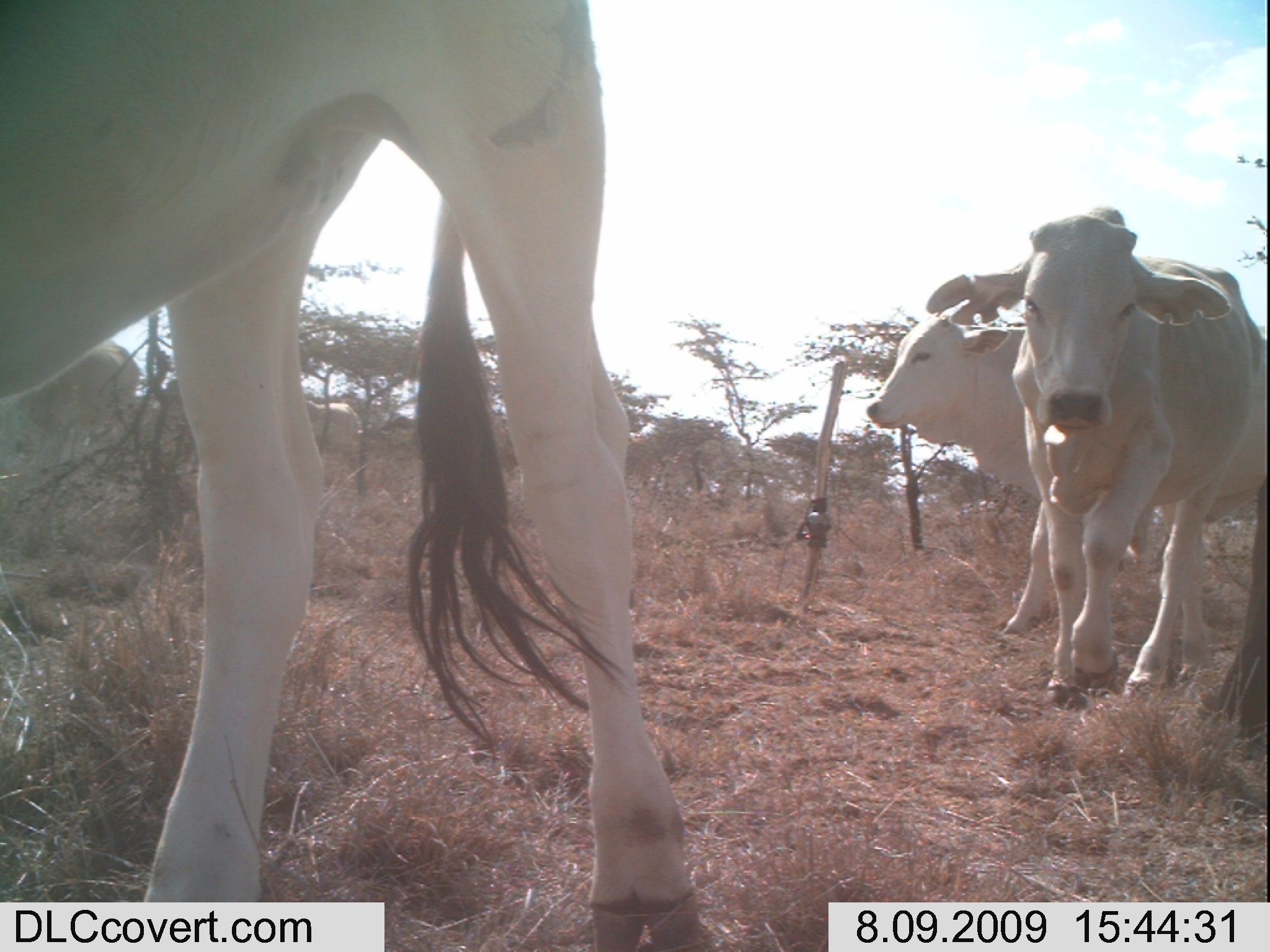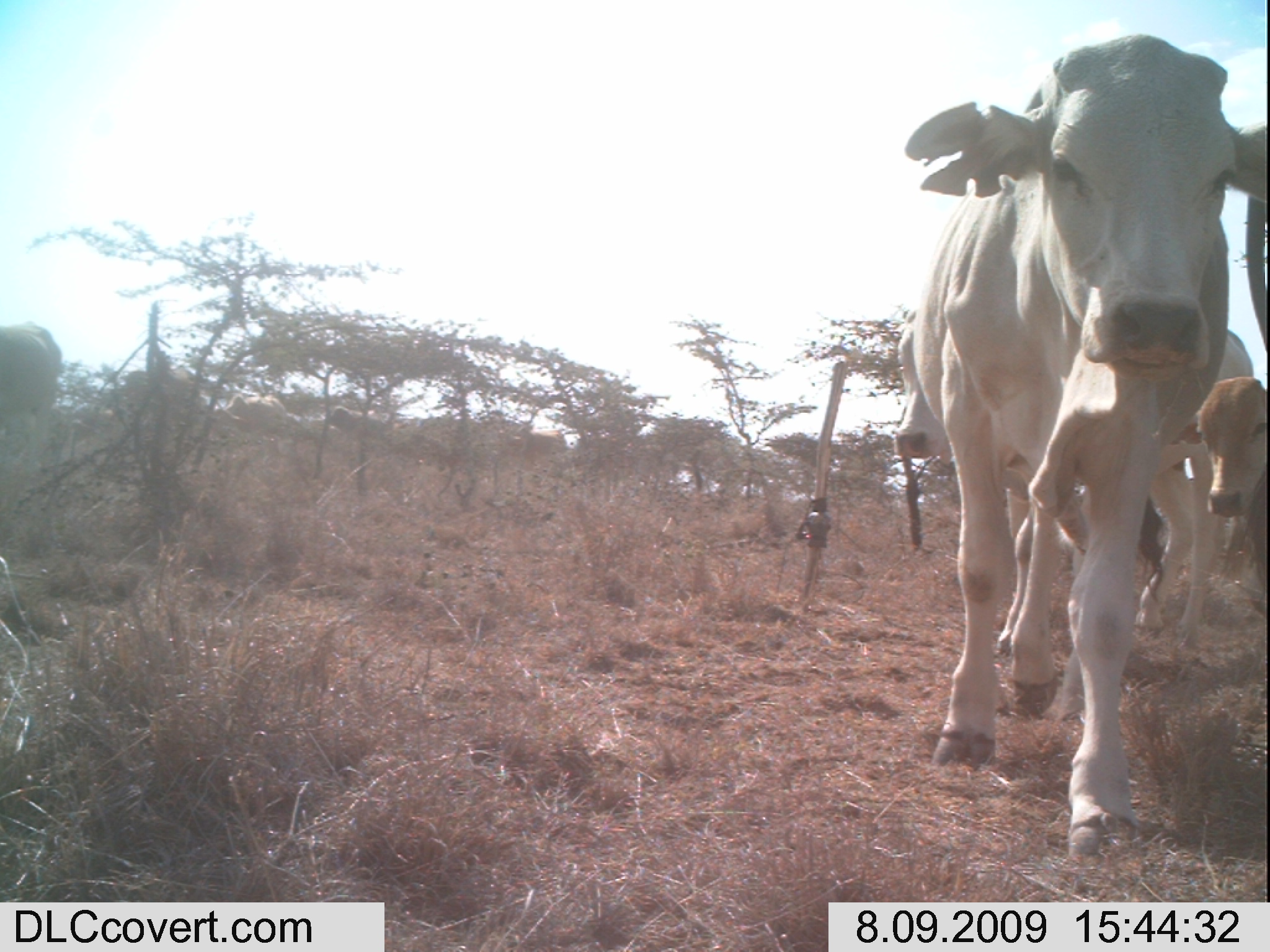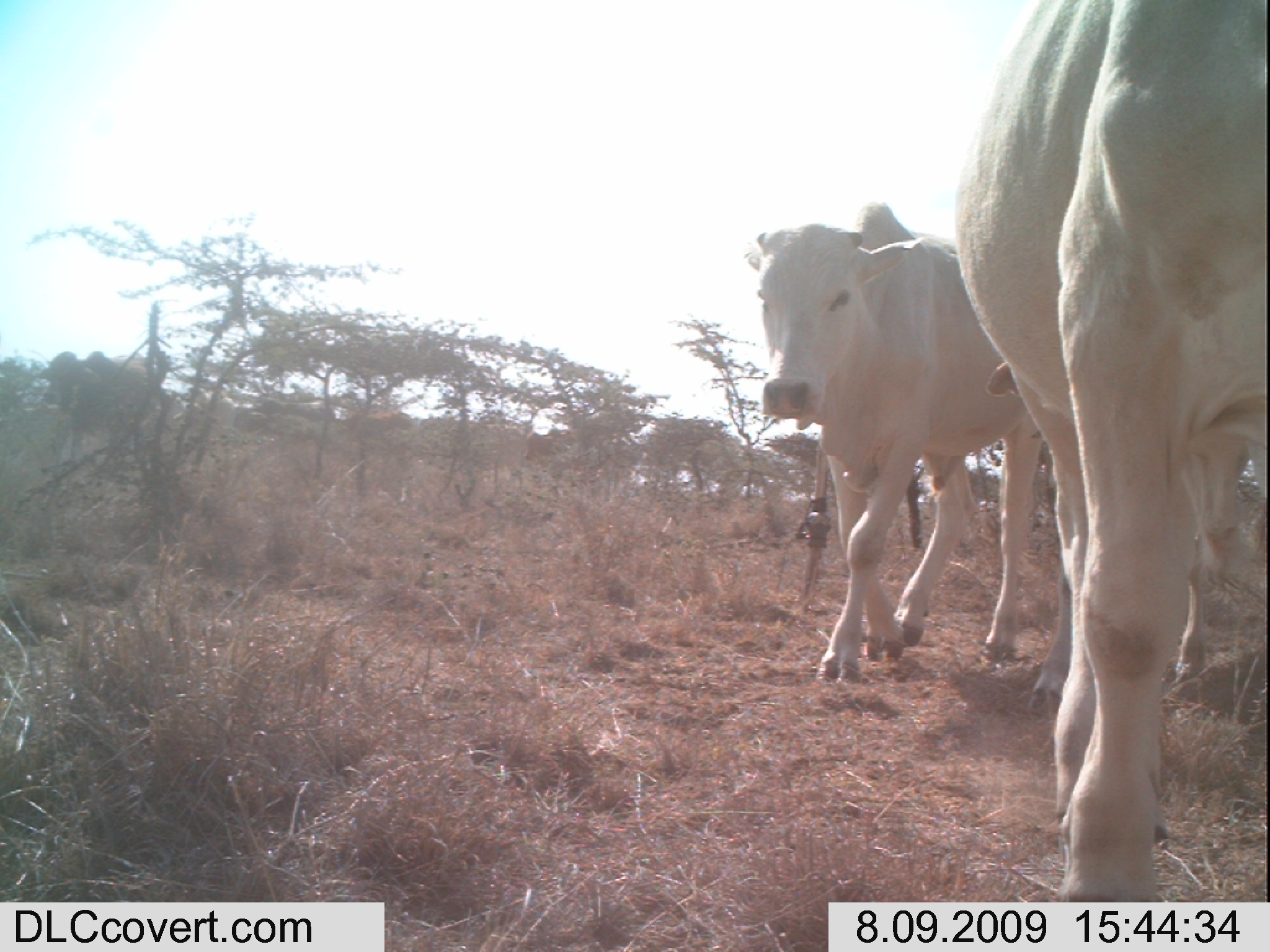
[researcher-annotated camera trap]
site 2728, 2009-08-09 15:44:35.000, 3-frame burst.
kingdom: Animalia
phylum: Chordata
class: Mammalia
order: Artiodactyla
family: Bovidae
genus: Bos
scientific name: Bos taurus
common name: domestic cattle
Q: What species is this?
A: Bos taurus (domestic cattle).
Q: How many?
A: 8.